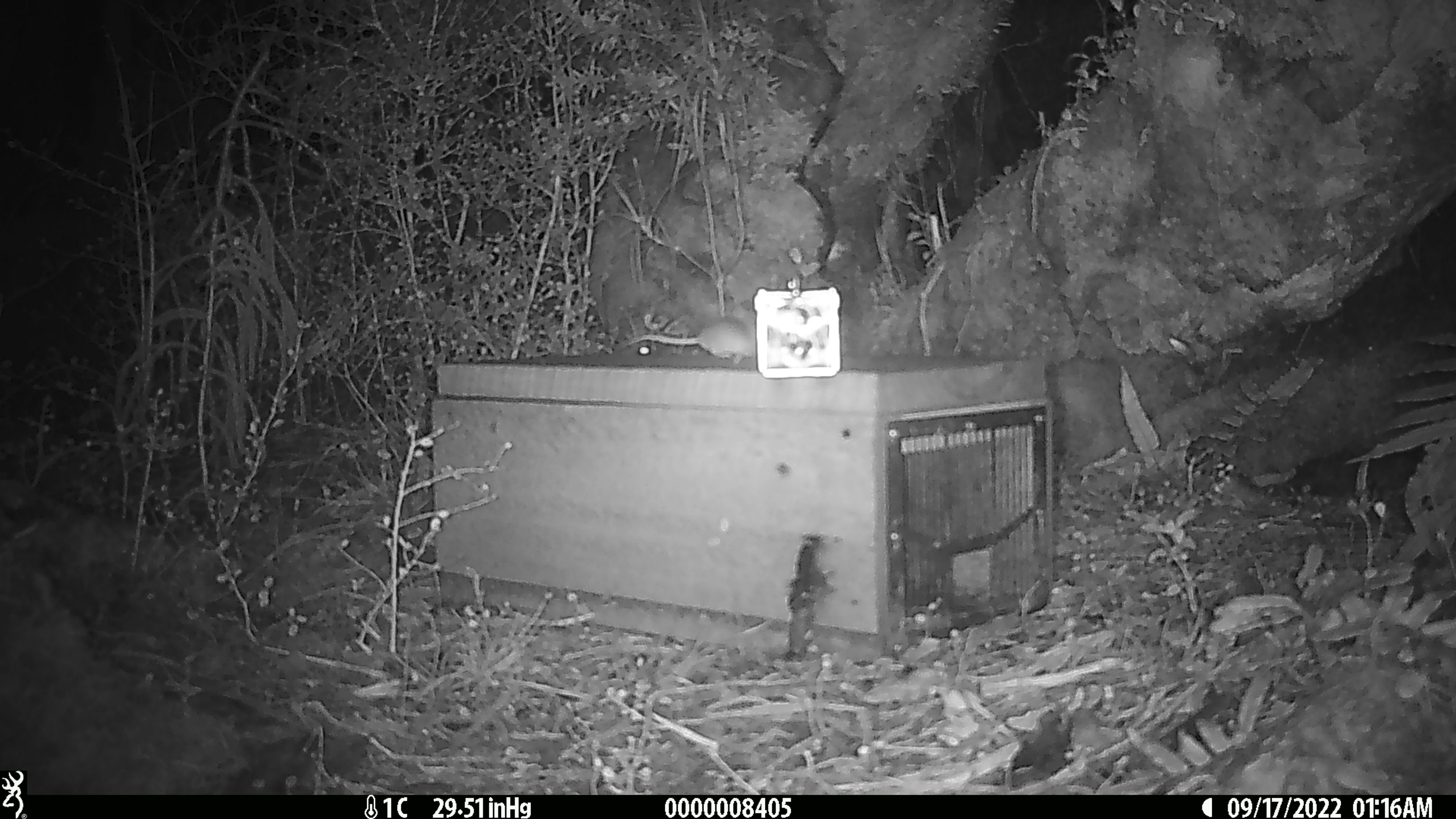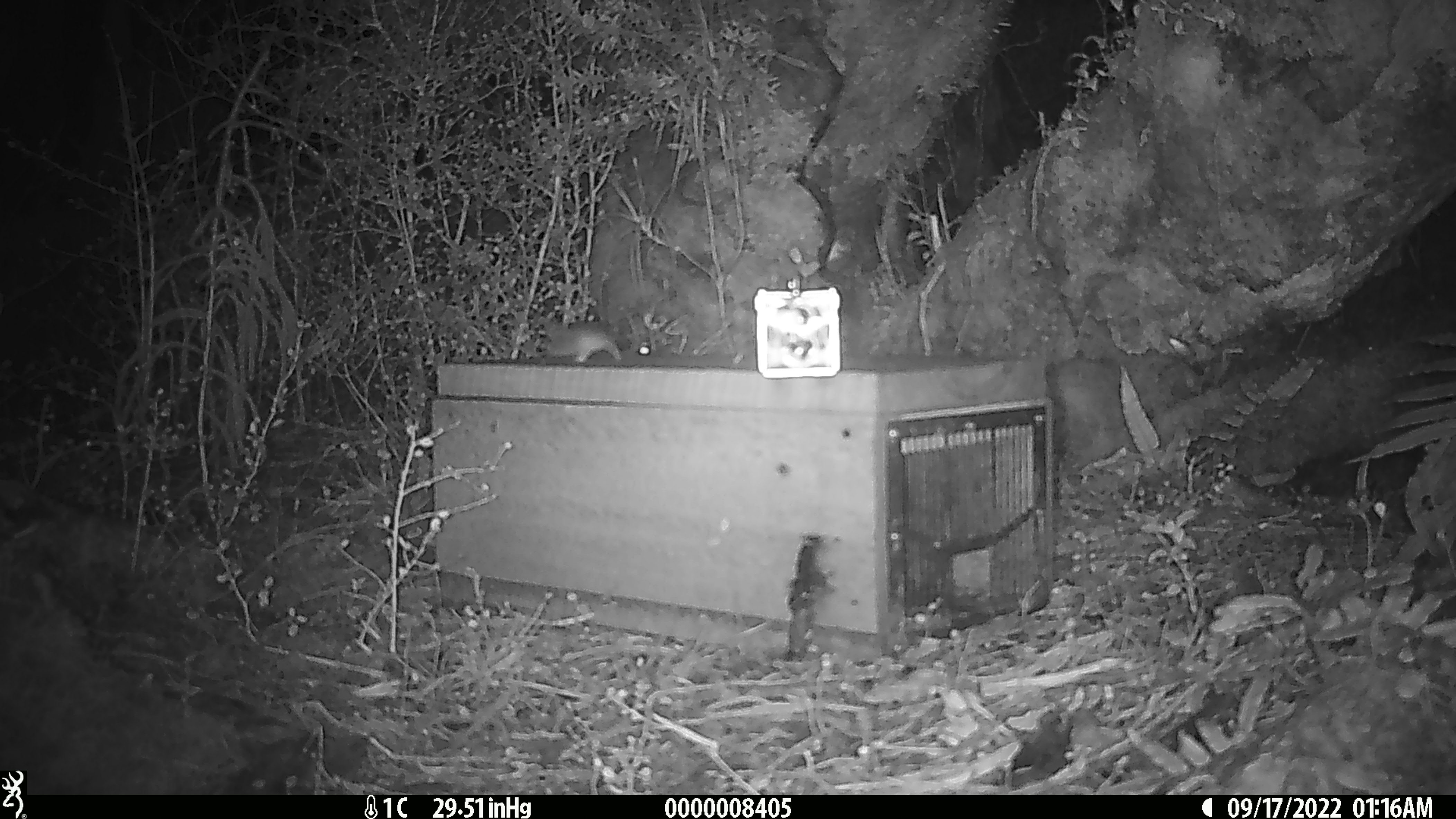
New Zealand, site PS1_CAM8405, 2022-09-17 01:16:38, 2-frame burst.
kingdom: Animalia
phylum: Chordata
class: Mammalia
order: Rodentia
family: Muridae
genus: Mus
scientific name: Mus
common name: mouse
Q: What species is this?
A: Mouse (Mus).